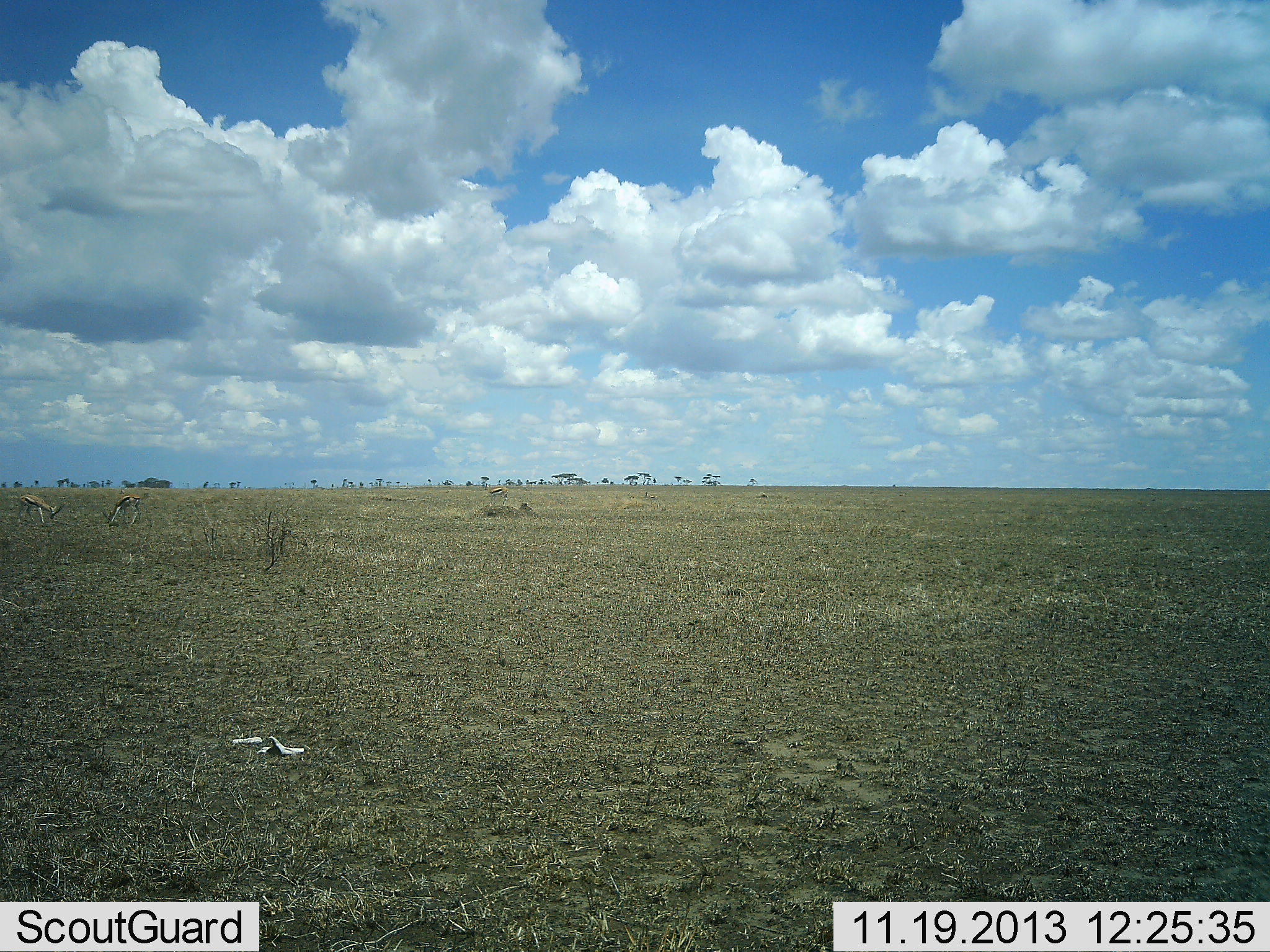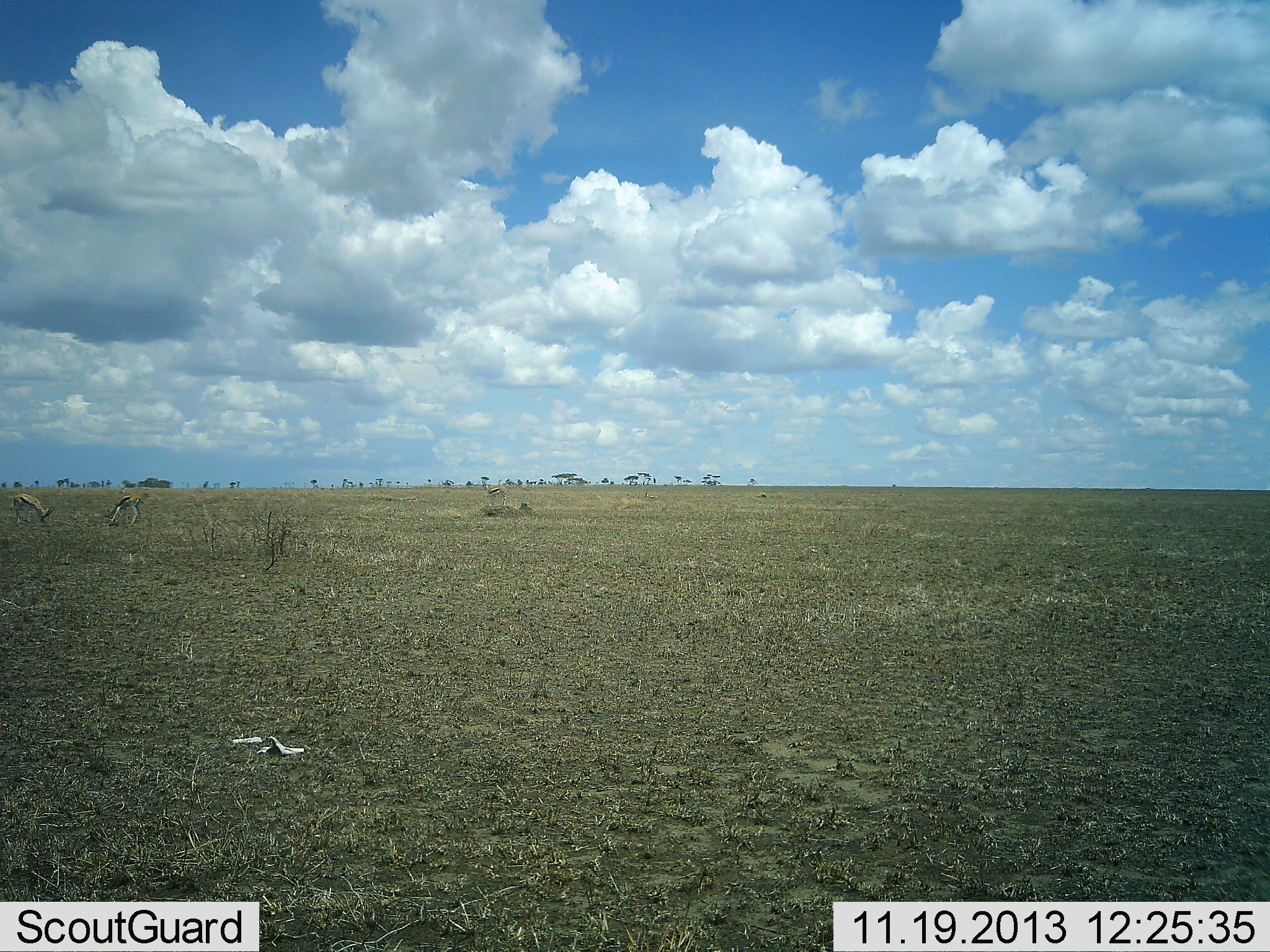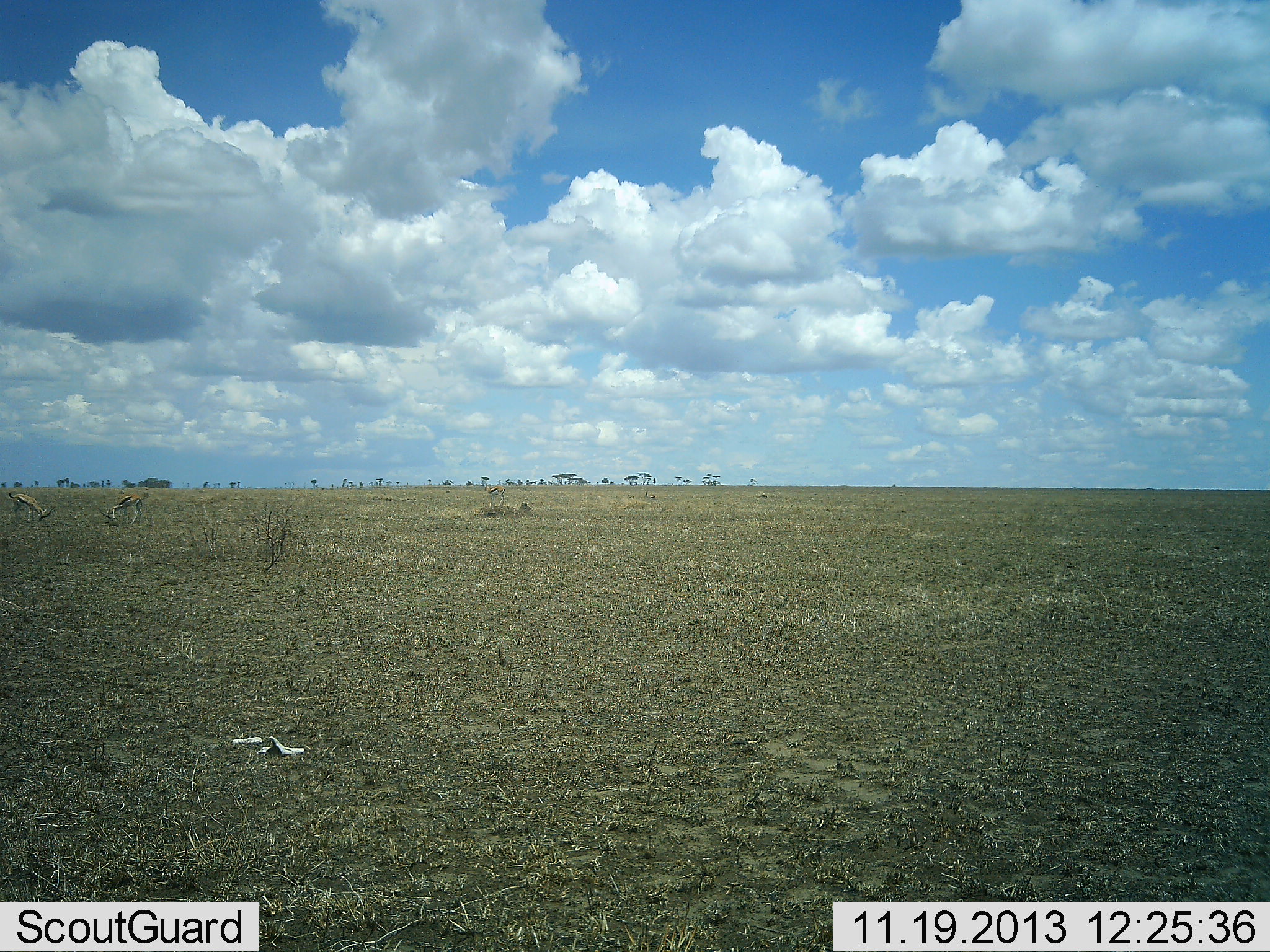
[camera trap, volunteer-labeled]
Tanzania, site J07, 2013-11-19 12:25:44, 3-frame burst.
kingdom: Animalia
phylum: Chordata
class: Mammalia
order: Artiodactyla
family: Bovidae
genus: Eudorcas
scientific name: Eudorcas thomsonii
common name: thomson's gazelle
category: gazellethomsons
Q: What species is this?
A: Gazellethomsons (thomson's gazelle) (Eudorcas thomsonii).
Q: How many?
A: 2.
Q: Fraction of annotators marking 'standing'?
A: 30%.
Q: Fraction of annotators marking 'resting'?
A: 0%.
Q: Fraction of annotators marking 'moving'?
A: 0%.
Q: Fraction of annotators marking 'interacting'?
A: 0%.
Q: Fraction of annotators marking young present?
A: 0%.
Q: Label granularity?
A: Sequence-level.